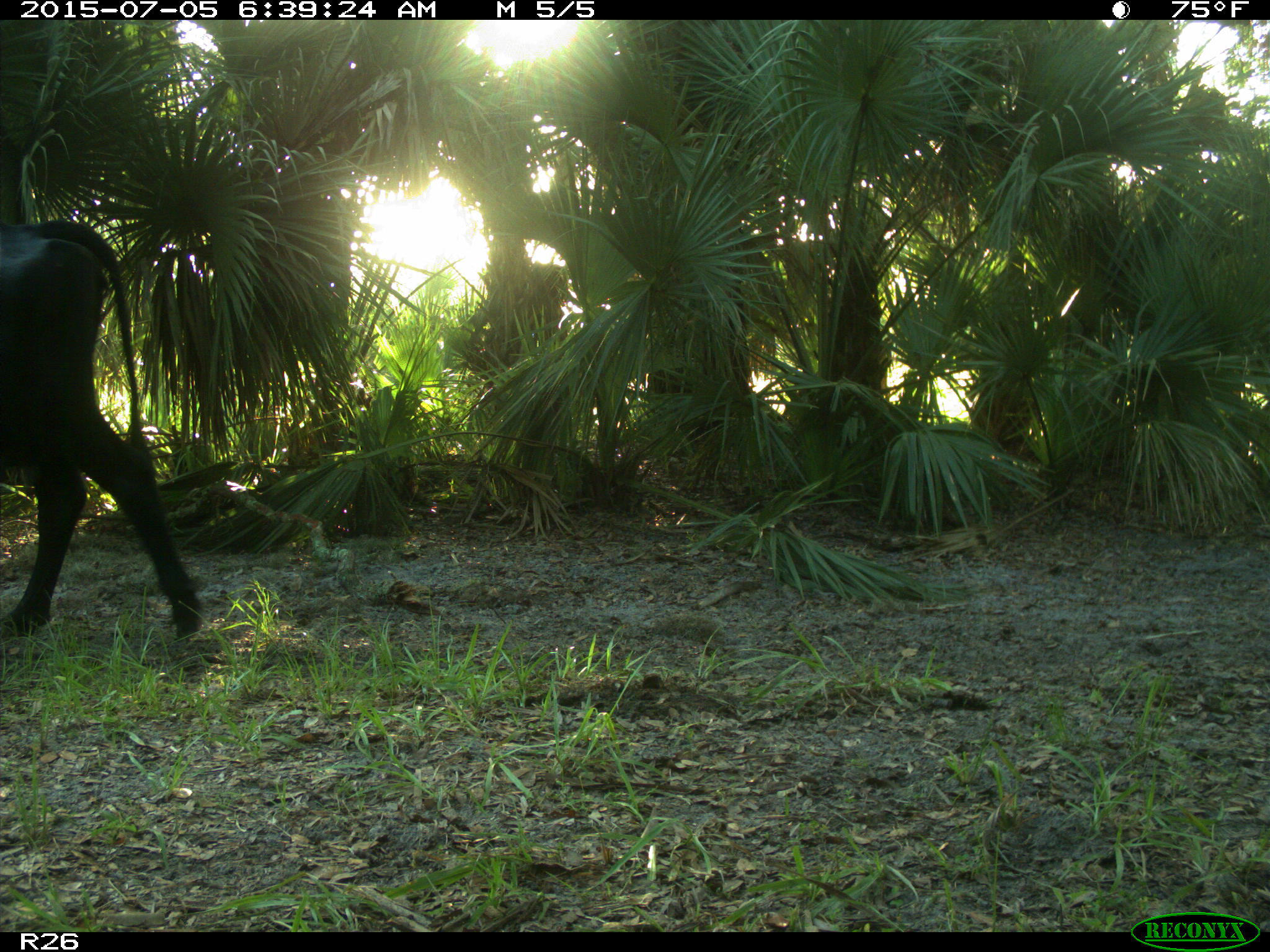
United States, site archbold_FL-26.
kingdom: Animalia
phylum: Chordata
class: Mammalia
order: Artiodactyla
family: Bovidae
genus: Bos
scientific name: Bos taurus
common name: domestic cow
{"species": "Bos taurus (domestic cow)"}